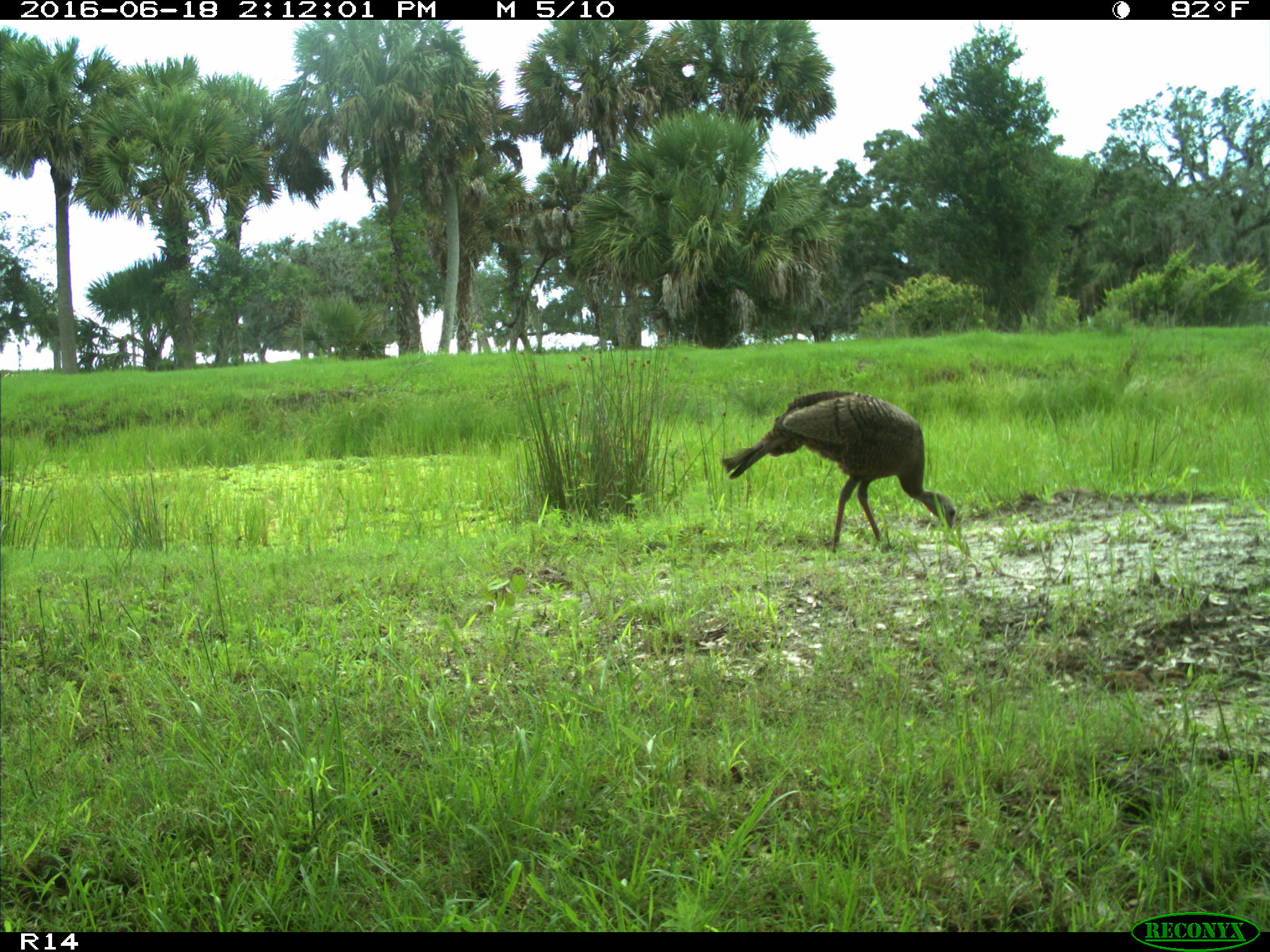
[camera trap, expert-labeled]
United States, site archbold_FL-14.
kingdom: Animalia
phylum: Chordata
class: Aves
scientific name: Aves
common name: birds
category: unidentified bird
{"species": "unidentified bird (birds) (Aves)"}